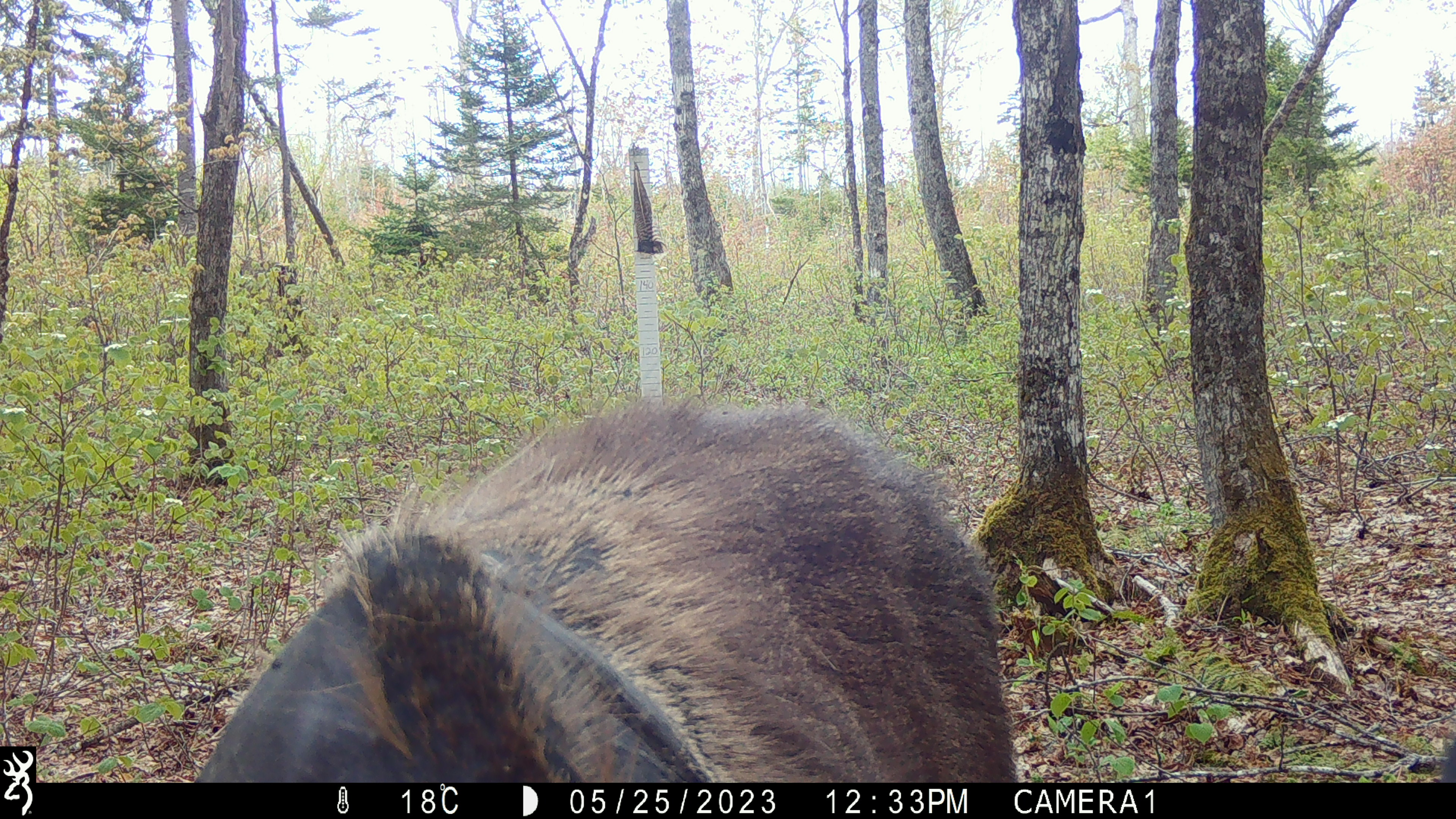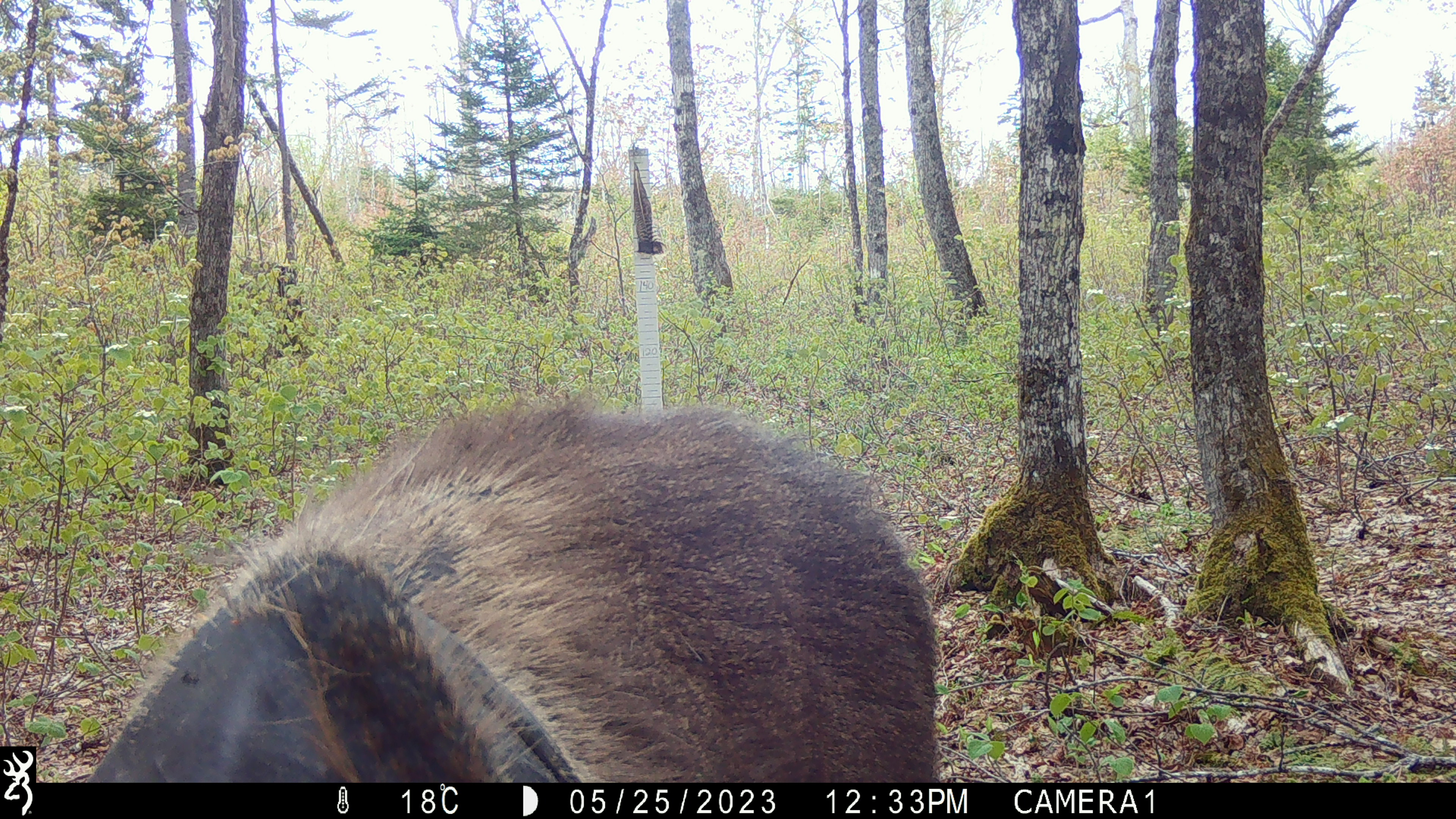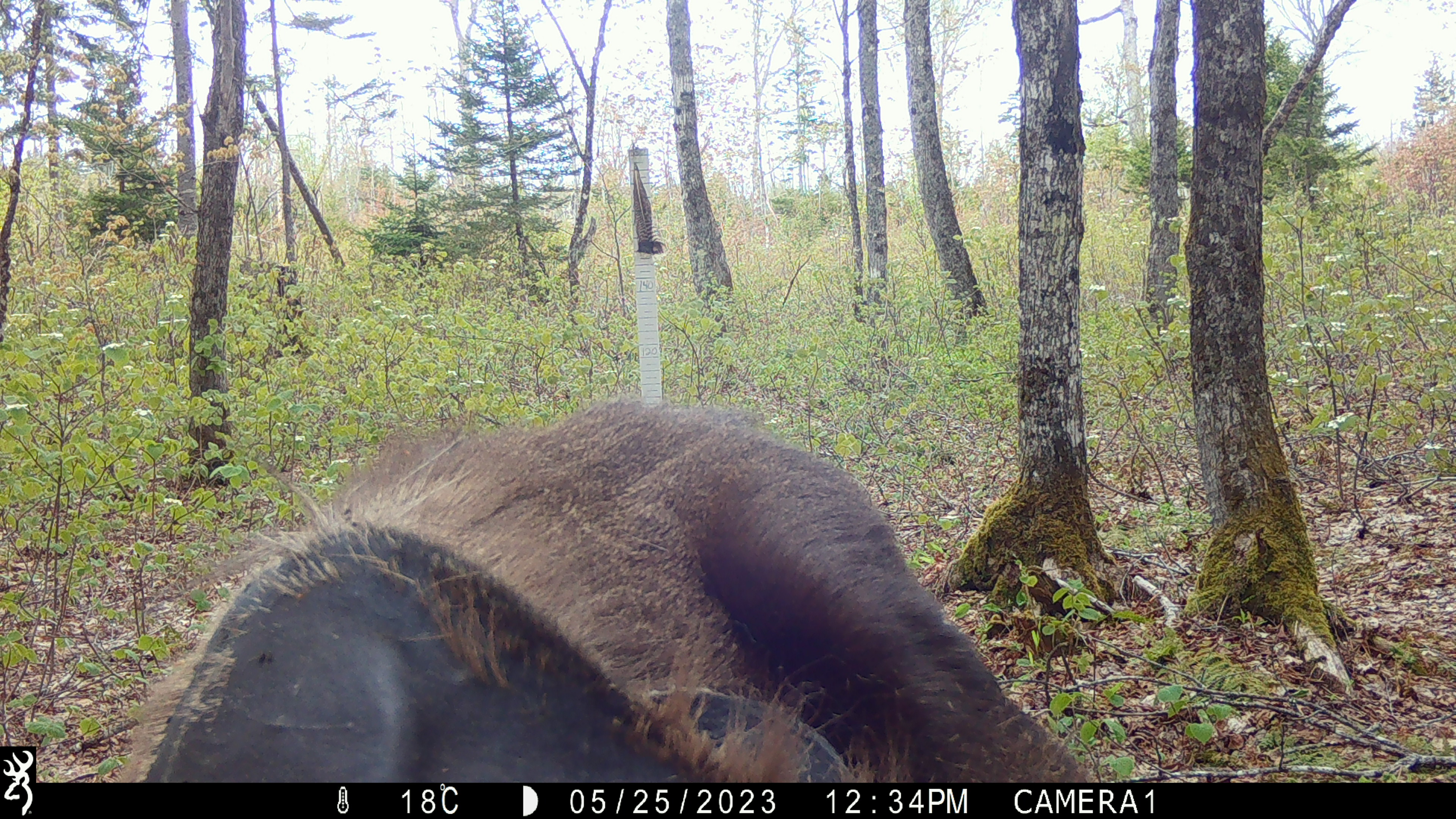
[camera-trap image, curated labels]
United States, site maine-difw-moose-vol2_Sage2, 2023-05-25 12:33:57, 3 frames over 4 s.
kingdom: Animalia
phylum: Chordata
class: Mammalia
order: Artiodactyla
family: Cervidae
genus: Alces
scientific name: Alces alces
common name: moose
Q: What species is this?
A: Moose (Alces alces).